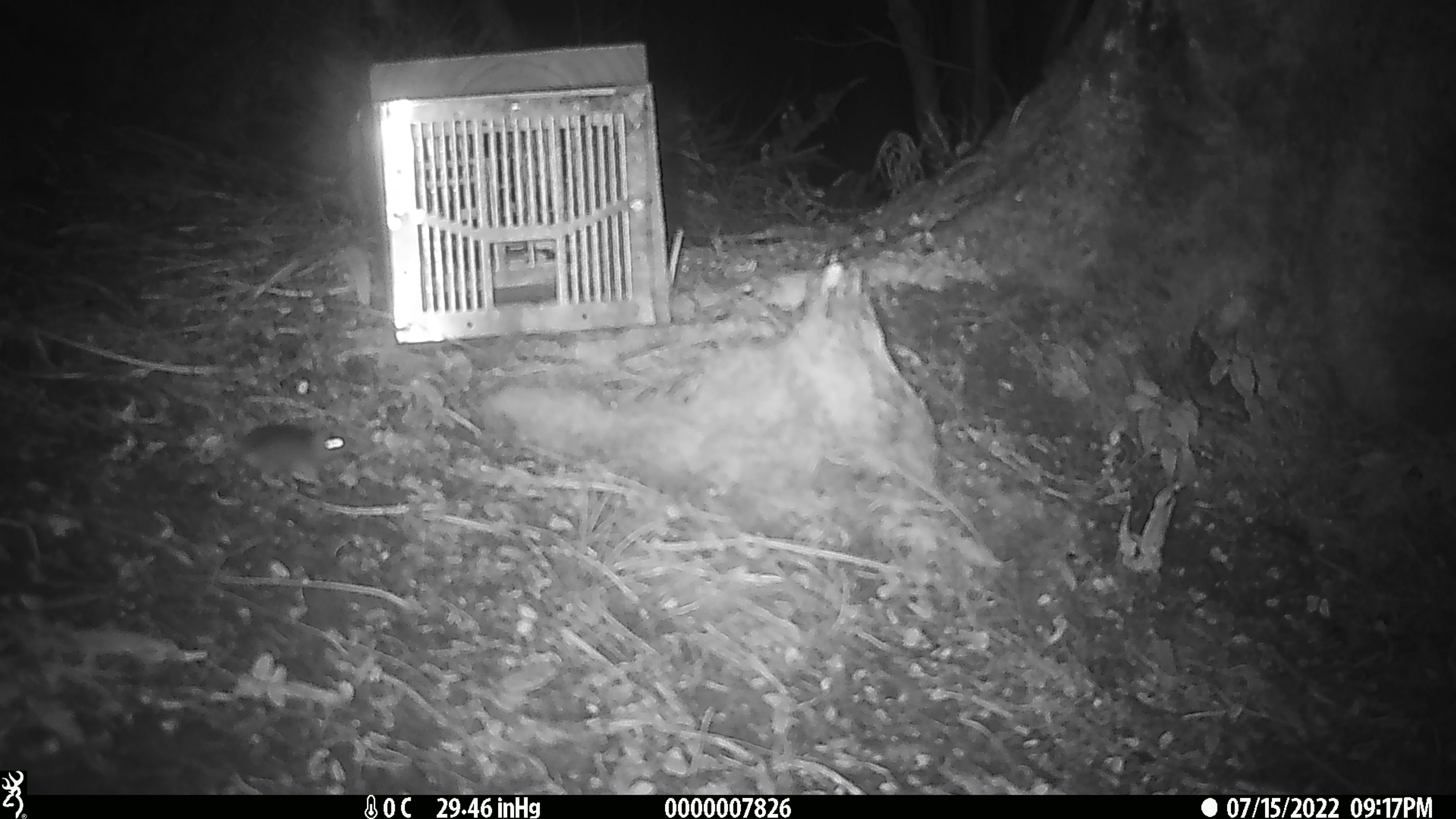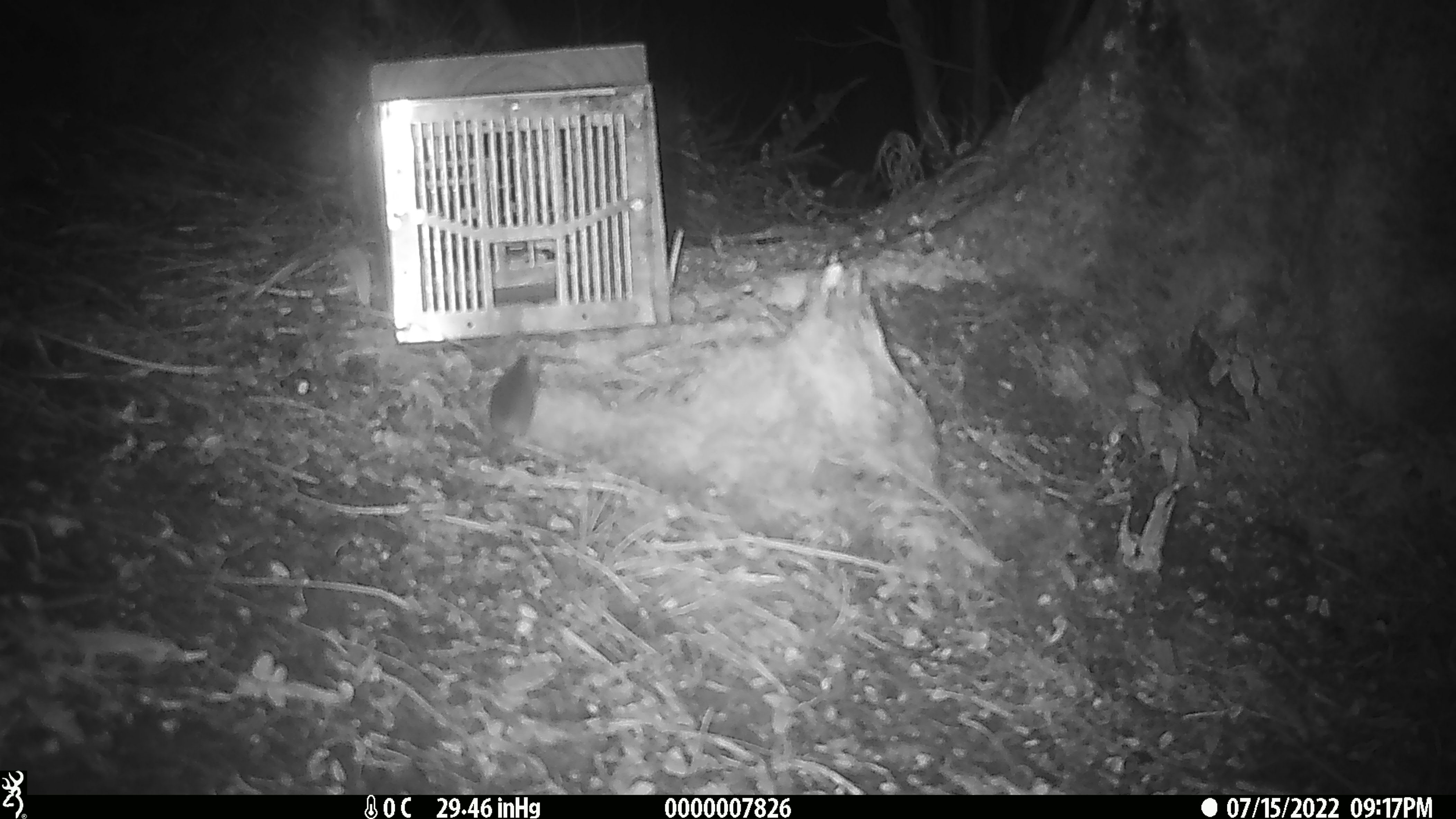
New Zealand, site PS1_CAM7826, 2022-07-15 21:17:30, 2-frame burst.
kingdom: Animalia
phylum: Chordata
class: Mammalia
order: Rodentia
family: Muridae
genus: Mus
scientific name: Mus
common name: mouse